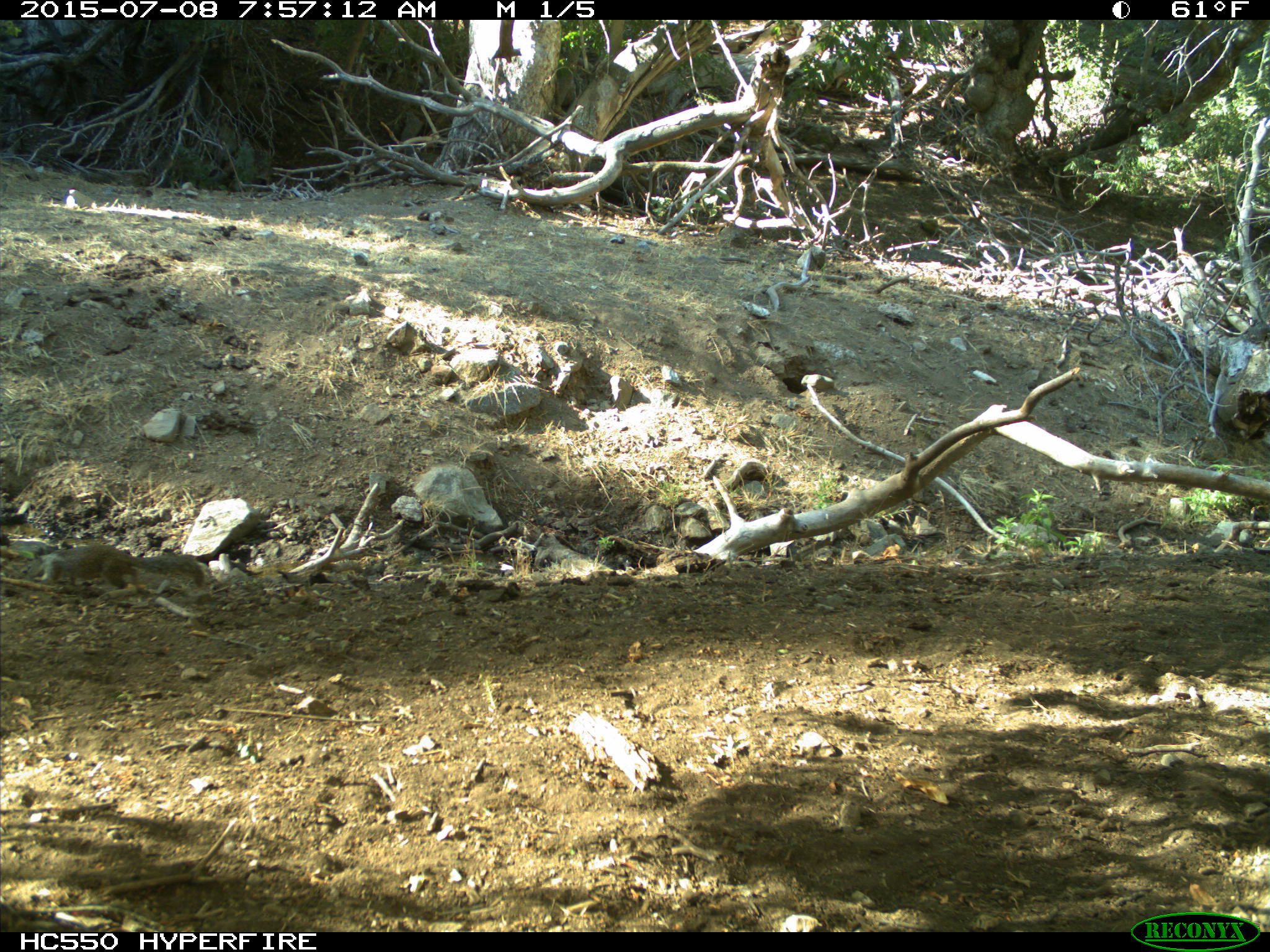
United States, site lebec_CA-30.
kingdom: Animalia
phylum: Chordata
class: Mammalia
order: Rodentia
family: Sciuridae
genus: Otospermophilus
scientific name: Otospermophilus beecheyi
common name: california ground squirrel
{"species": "Otospermophilus beecheyi (california ground squirrel)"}